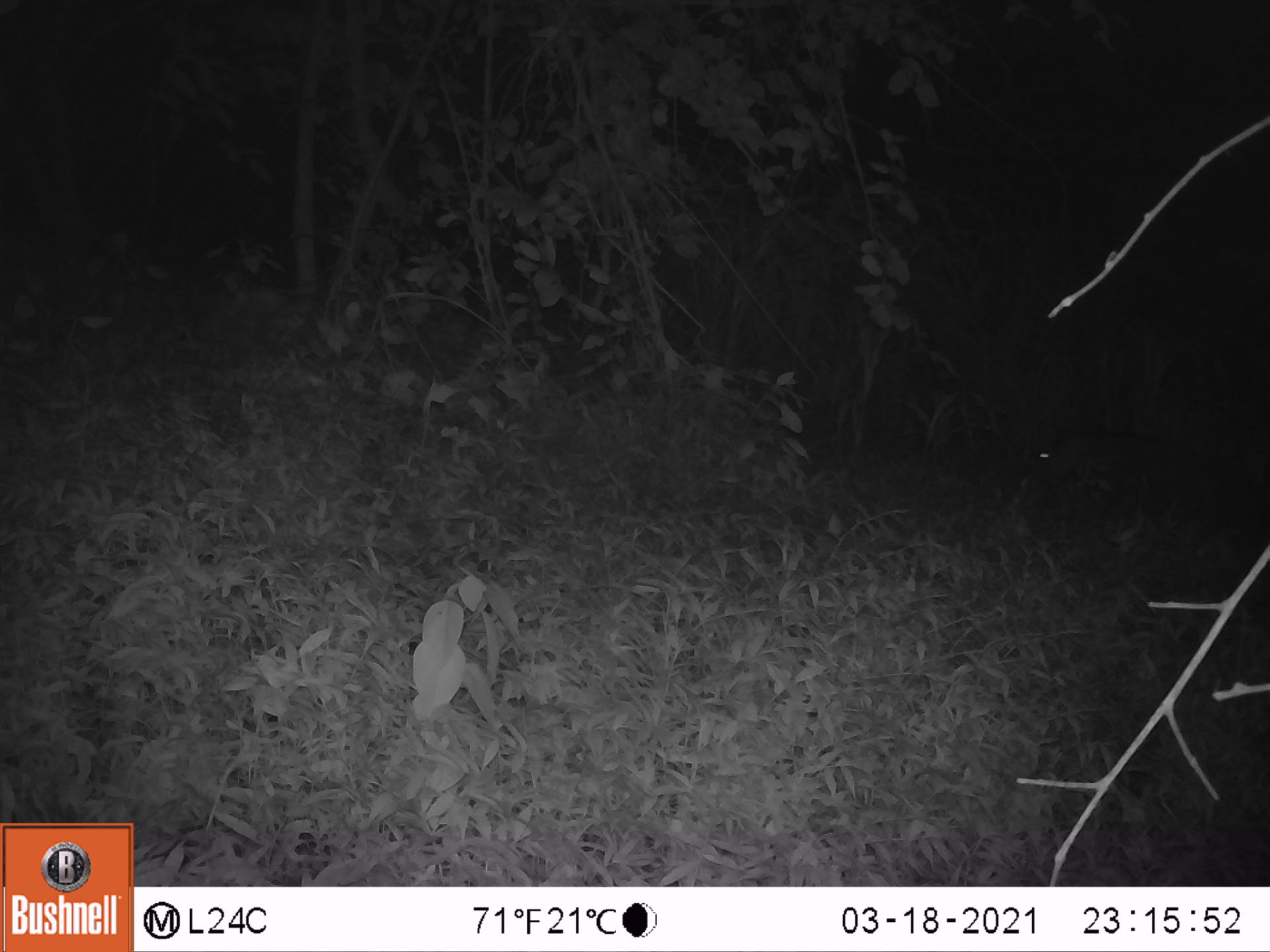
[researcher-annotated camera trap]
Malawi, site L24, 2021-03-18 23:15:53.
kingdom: Animalia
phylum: Chordata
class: Mammalia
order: Artiodactyla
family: Suidae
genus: Potamochoerus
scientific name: Potamochoerus larvatus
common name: bushpig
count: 1